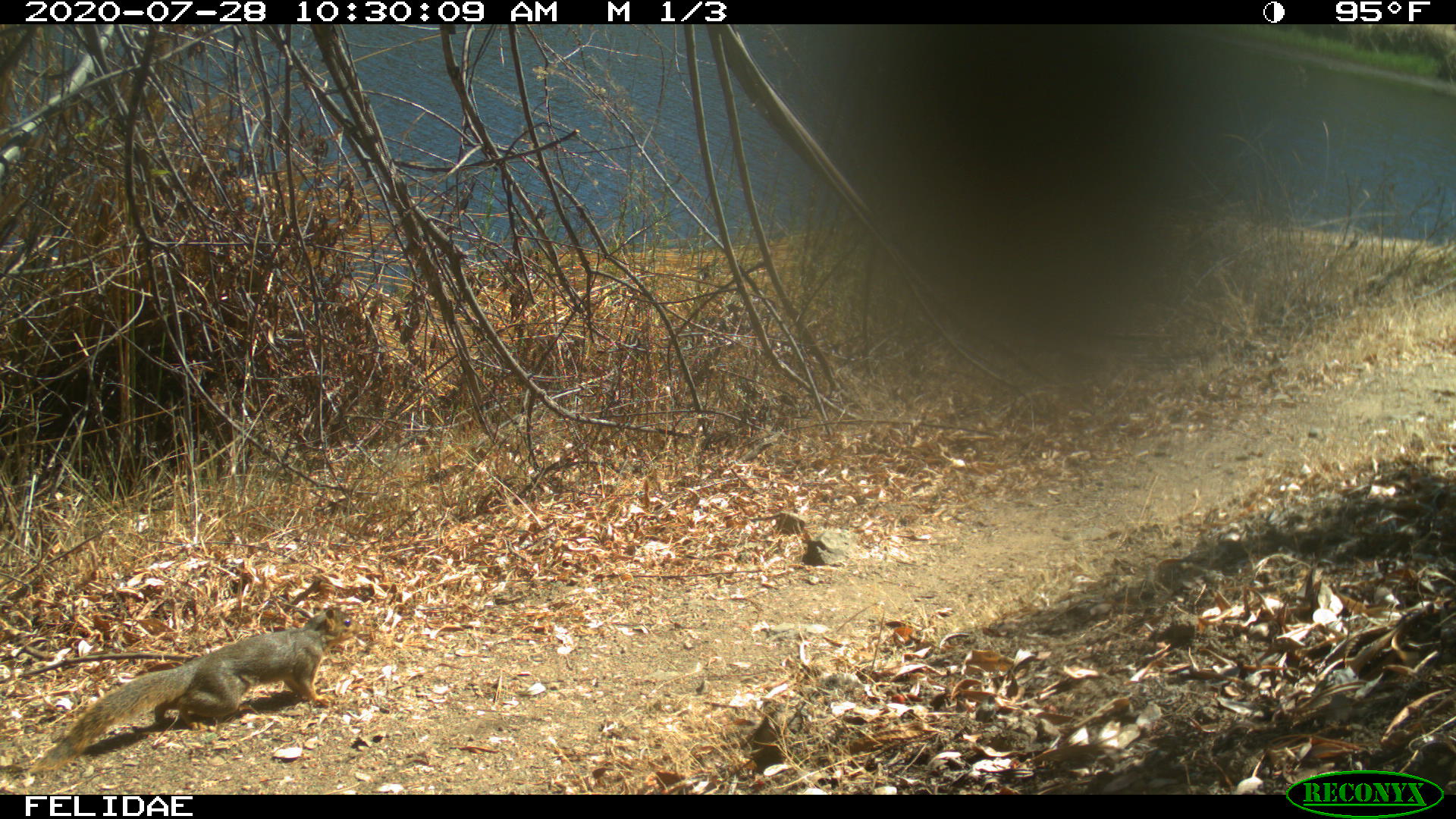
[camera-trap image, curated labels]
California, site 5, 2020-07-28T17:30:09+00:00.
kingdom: Animalia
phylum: Chordata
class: Mammalia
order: Rodentia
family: Sciuridae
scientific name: Sciuridae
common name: squirrel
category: unknown squirrel